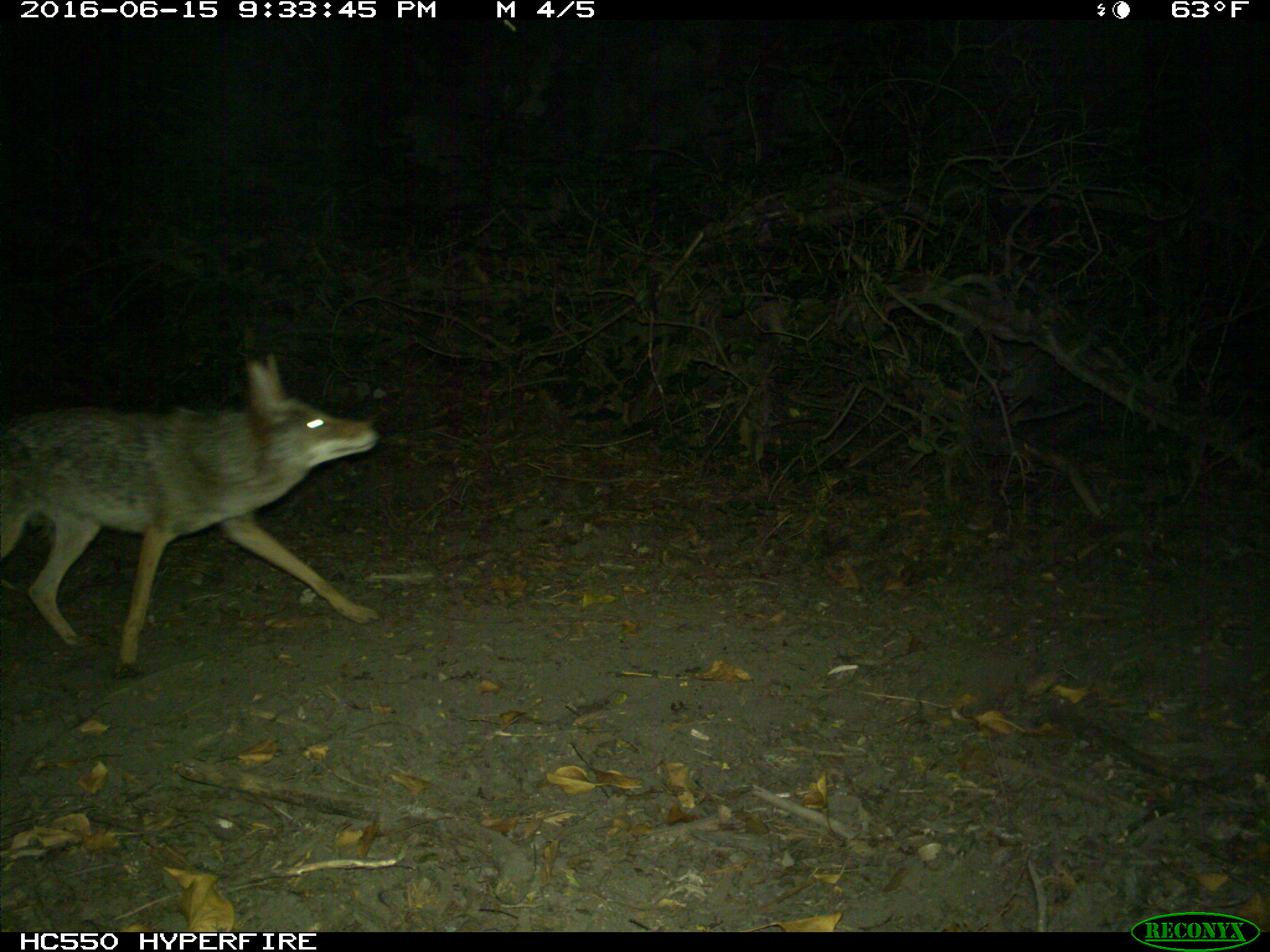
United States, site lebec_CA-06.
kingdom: Animalia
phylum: Chordata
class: Mammalia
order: Carnivora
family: Canidae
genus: Canis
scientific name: Canis latrans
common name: coyote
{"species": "Canis latrans (coyote)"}